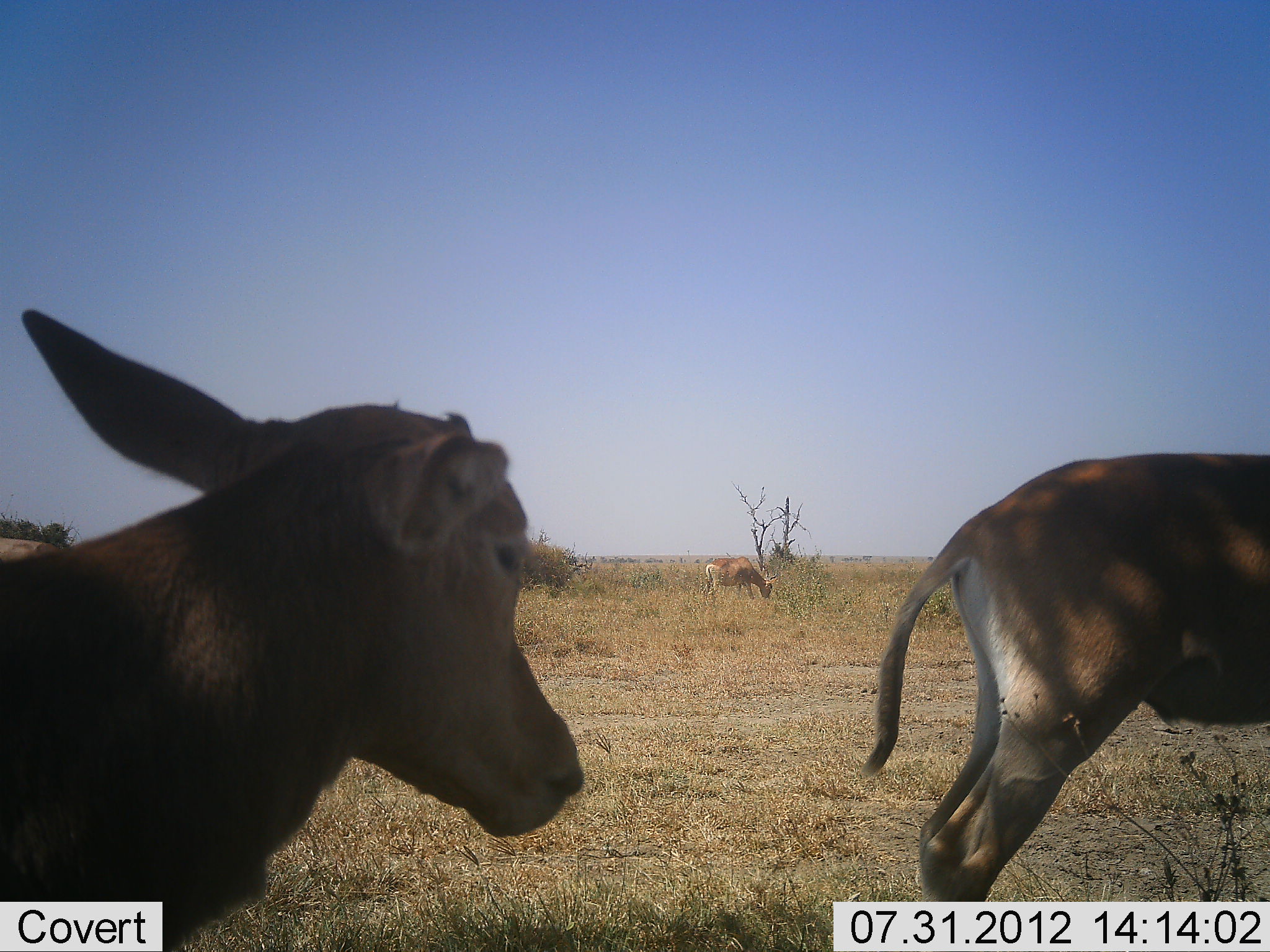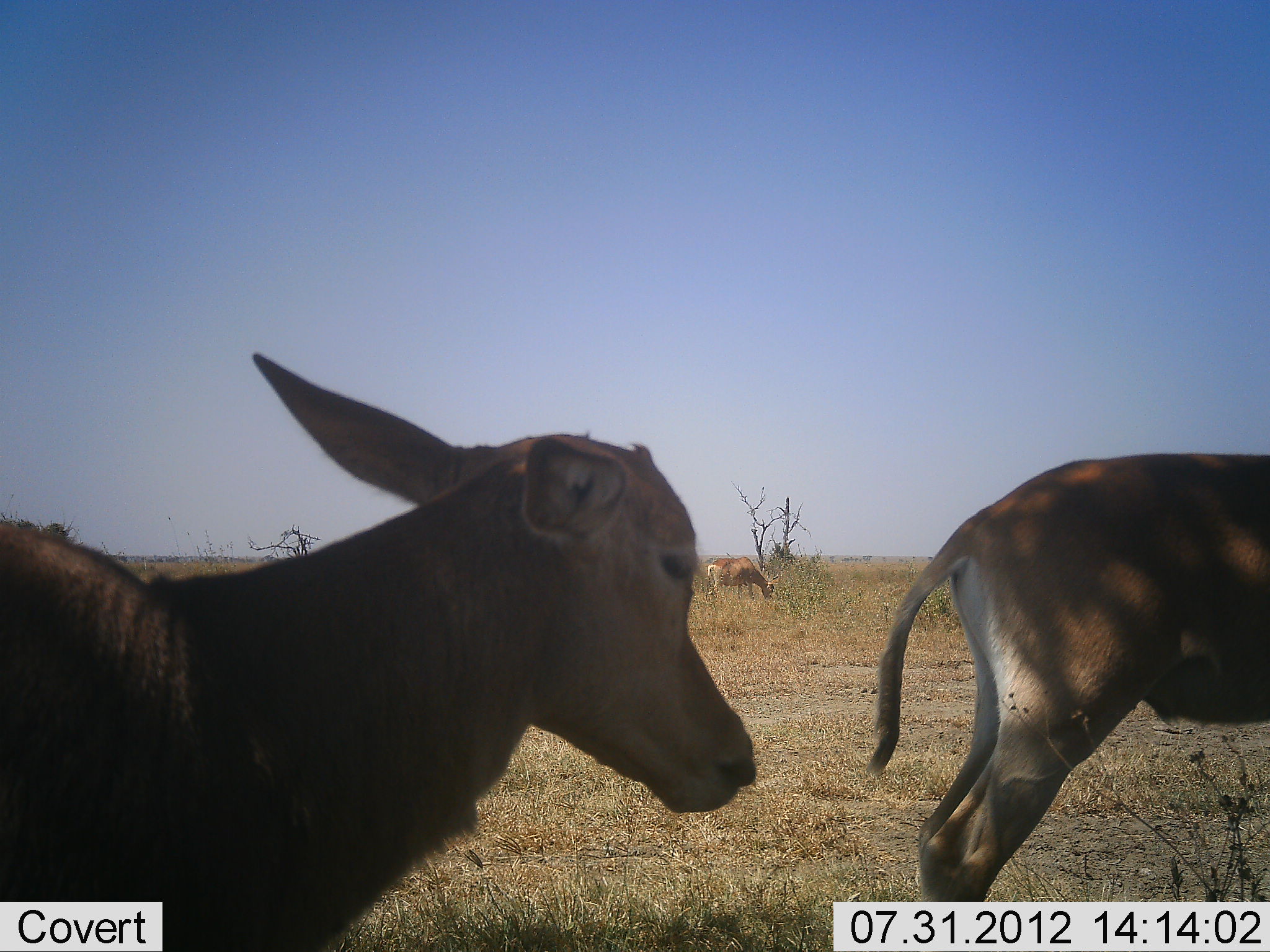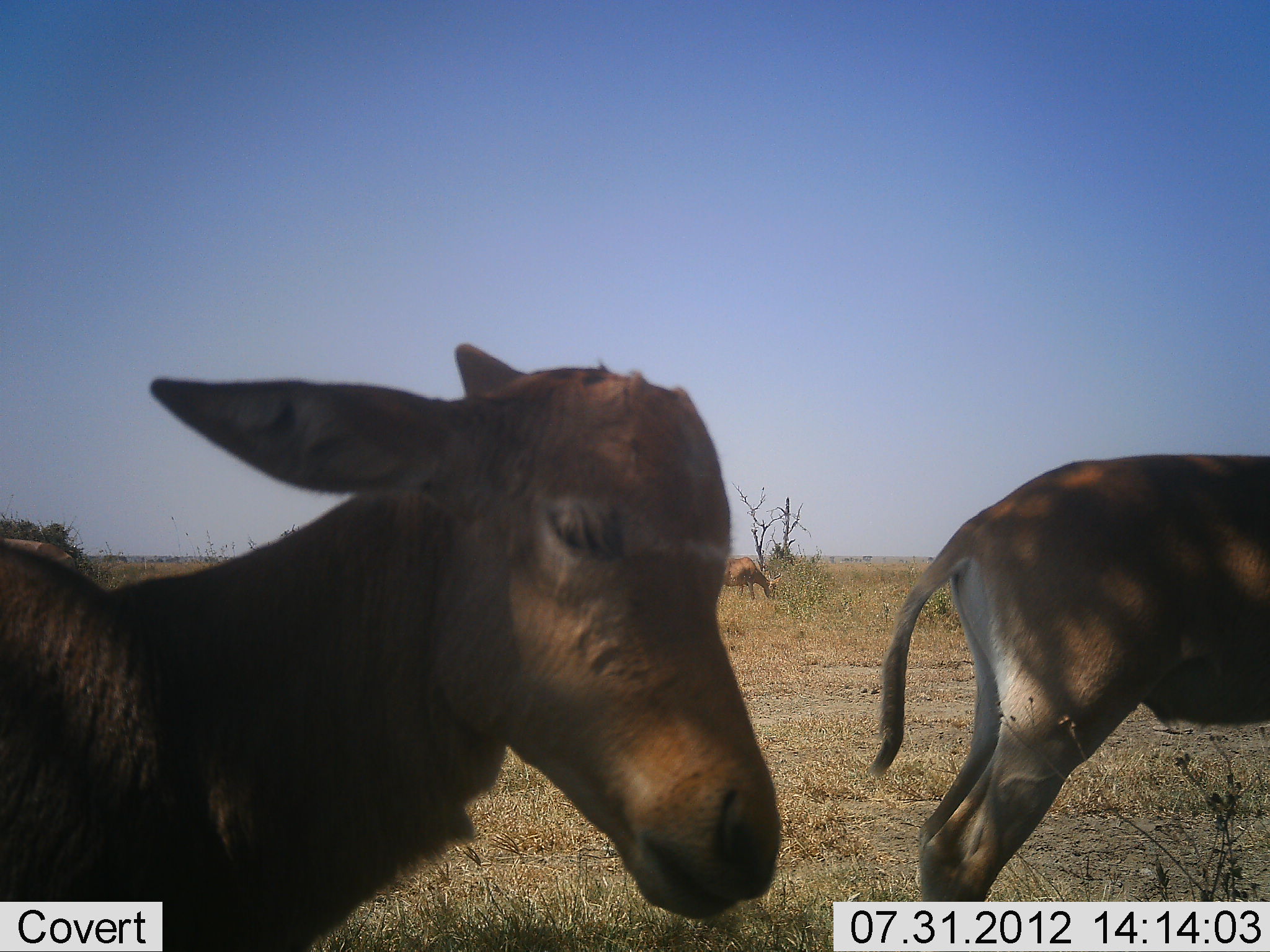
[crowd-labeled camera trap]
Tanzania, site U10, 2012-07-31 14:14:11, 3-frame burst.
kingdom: Animalia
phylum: Chordata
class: Mammalia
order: Artiodactyla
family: Bovidae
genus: Alcelaphus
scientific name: Alcelaphus buselaphus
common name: hartebeest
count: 3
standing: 91%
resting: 0%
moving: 18%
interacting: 0%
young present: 73%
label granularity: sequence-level